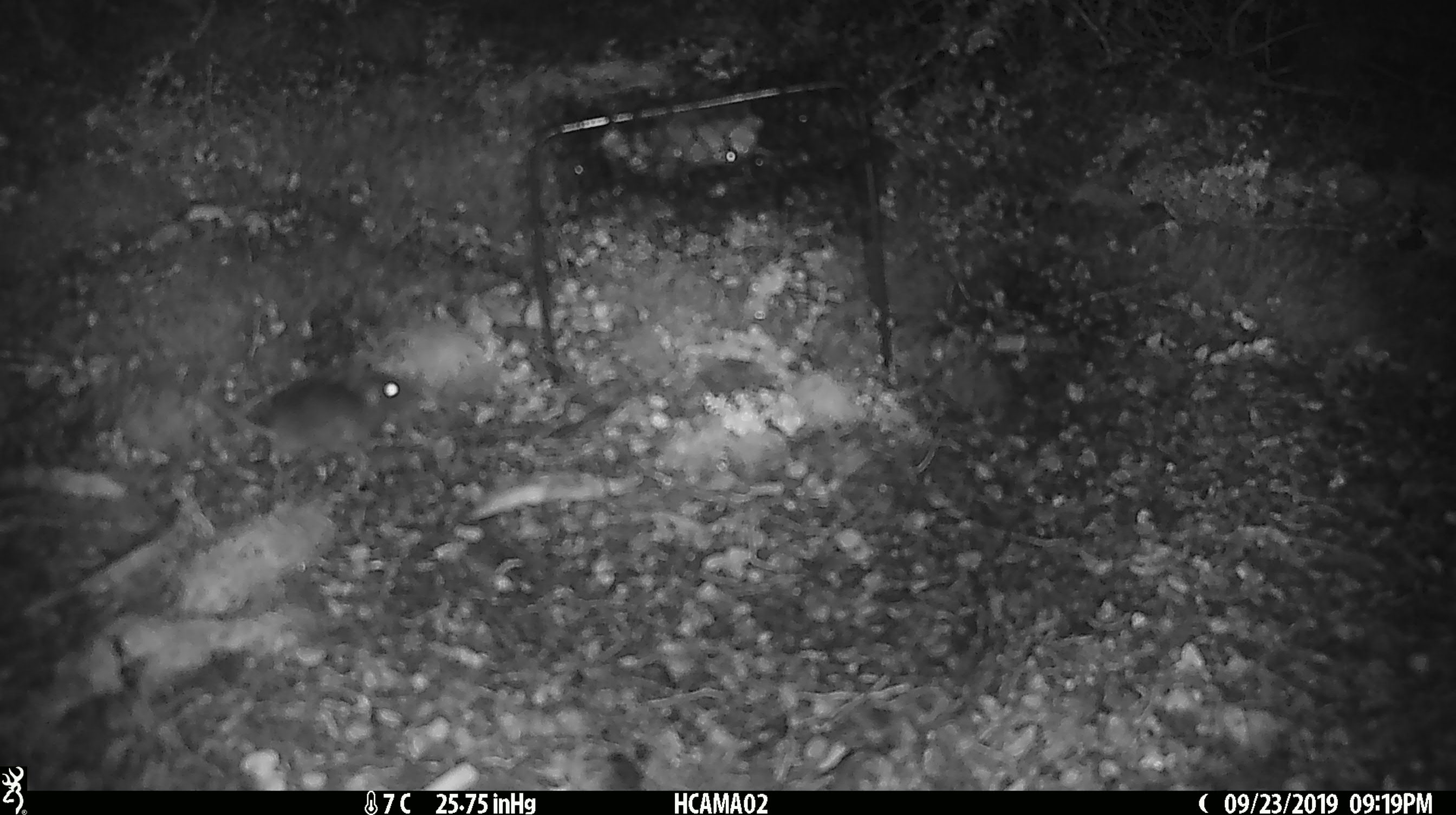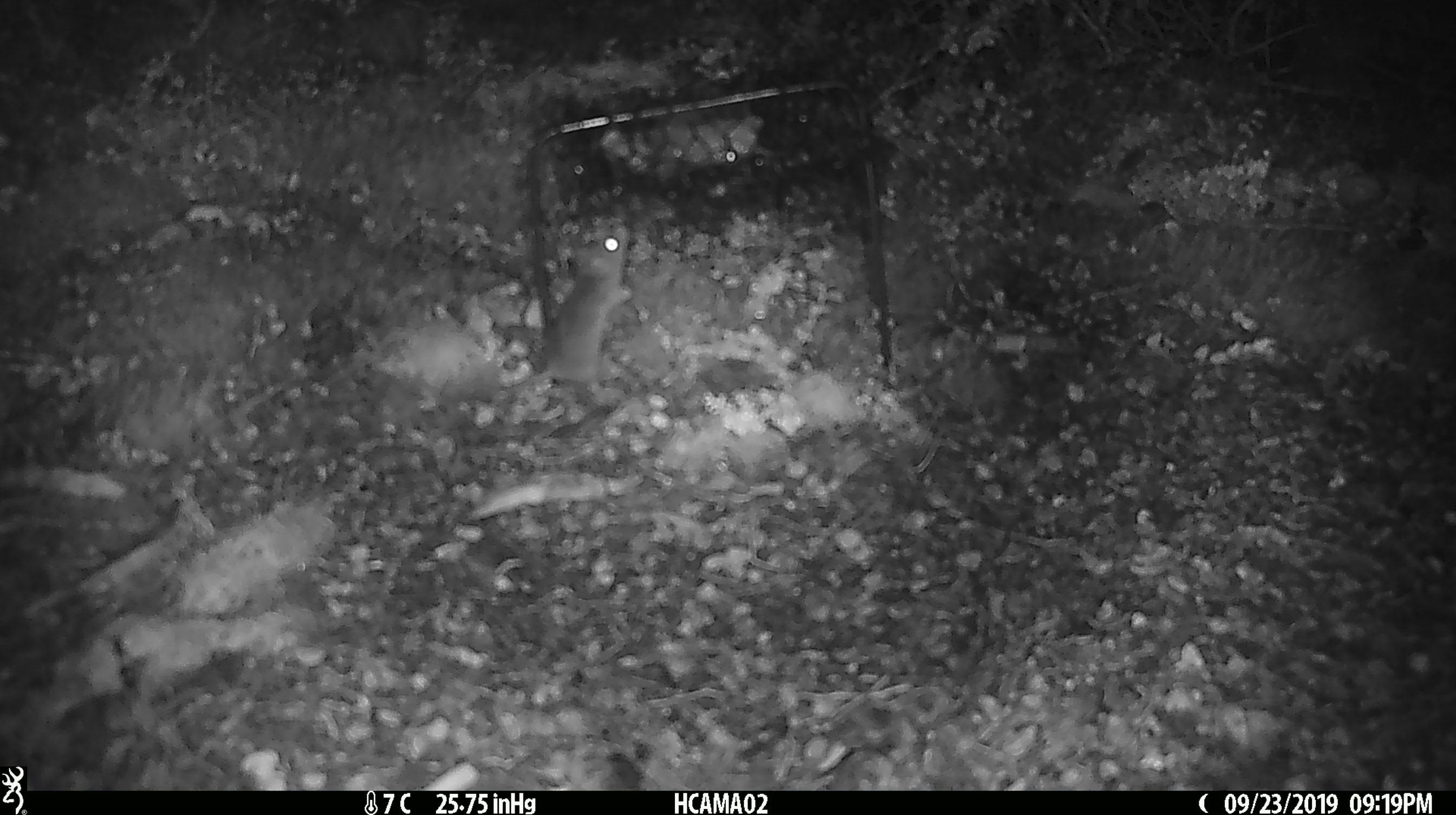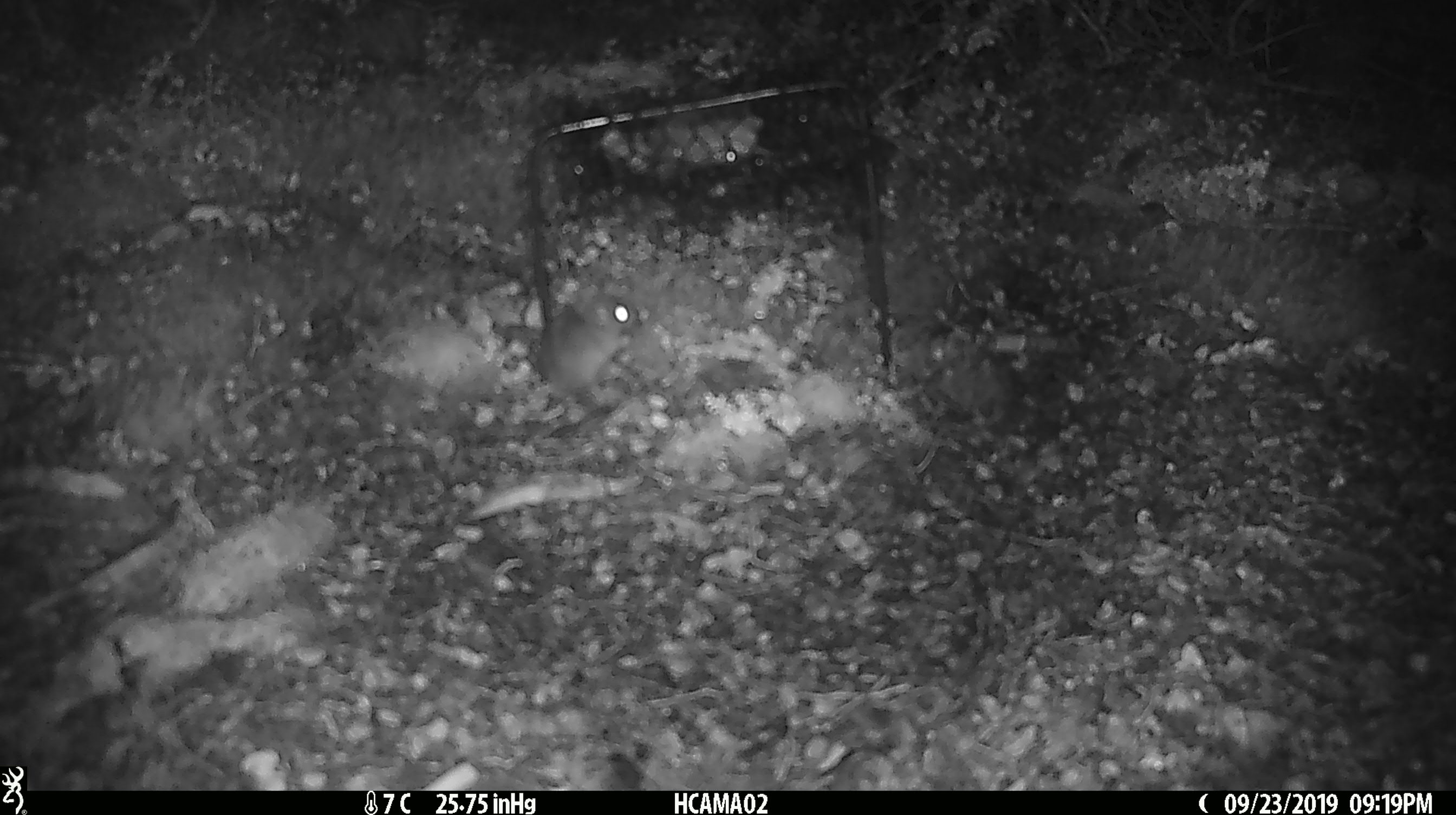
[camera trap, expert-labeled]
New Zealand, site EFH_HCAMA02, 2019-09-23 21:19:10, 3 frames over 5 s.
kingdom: Animalia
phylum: Chordata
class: Mammalia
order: Rodentia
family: Muridae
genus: Mus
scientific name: Mus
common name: mouse